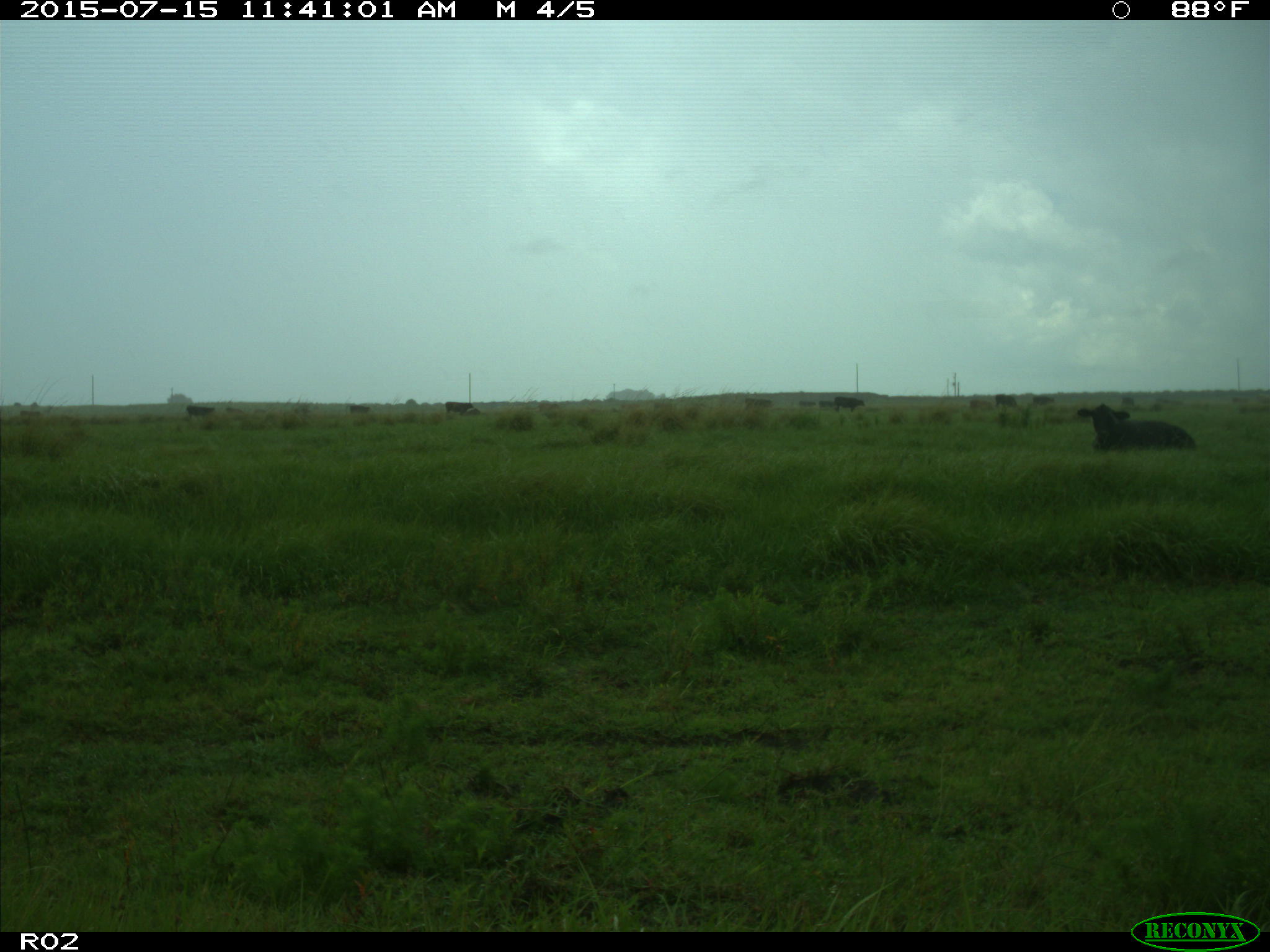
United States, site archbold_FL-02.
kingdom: Animalia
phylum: Chordata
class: Mammalia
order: Artiodactyla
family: Bovidae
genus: Bos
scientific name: Bos taurus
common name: domestic cow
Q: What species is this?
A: Bos taurus (domestic cow).